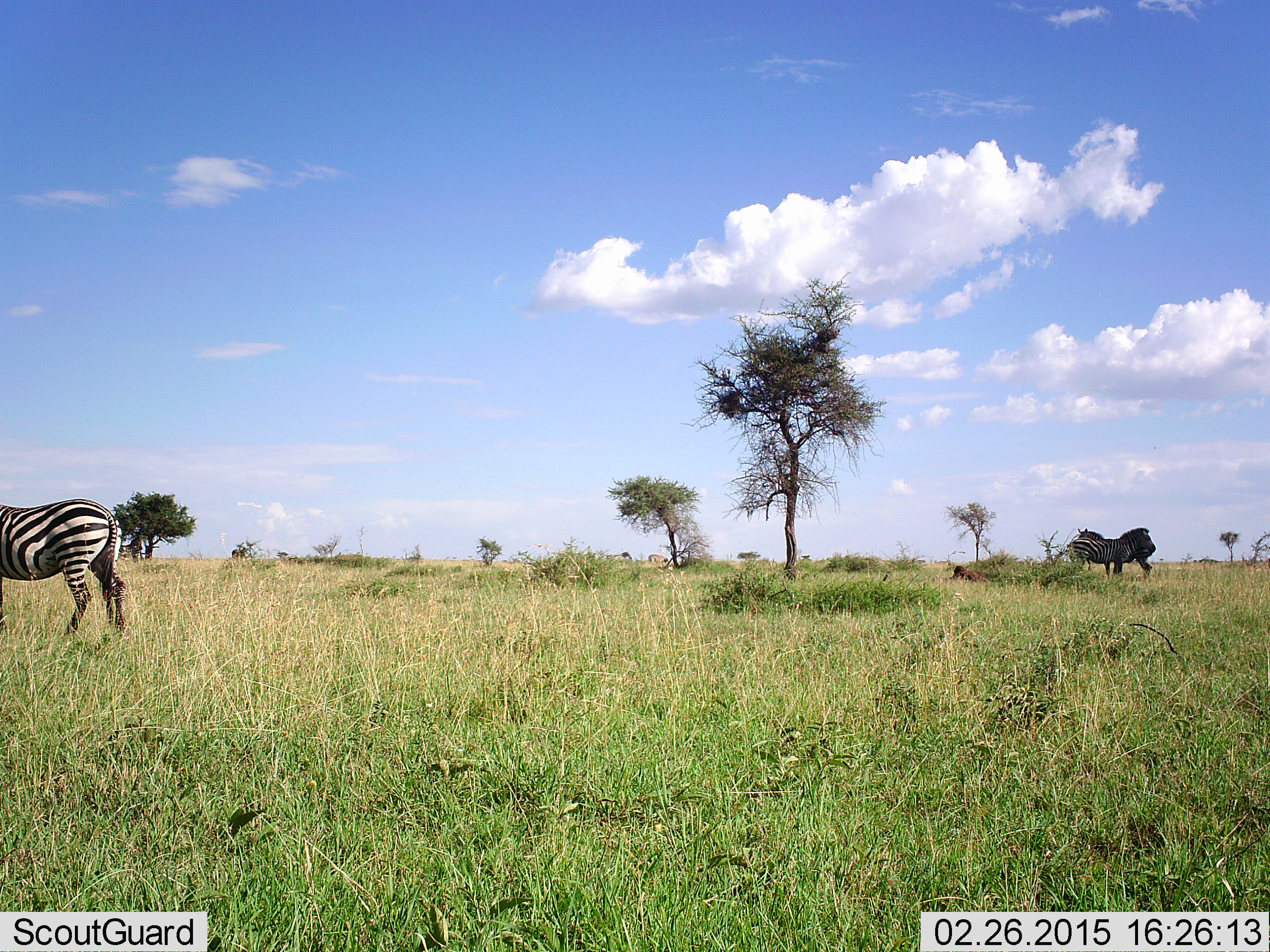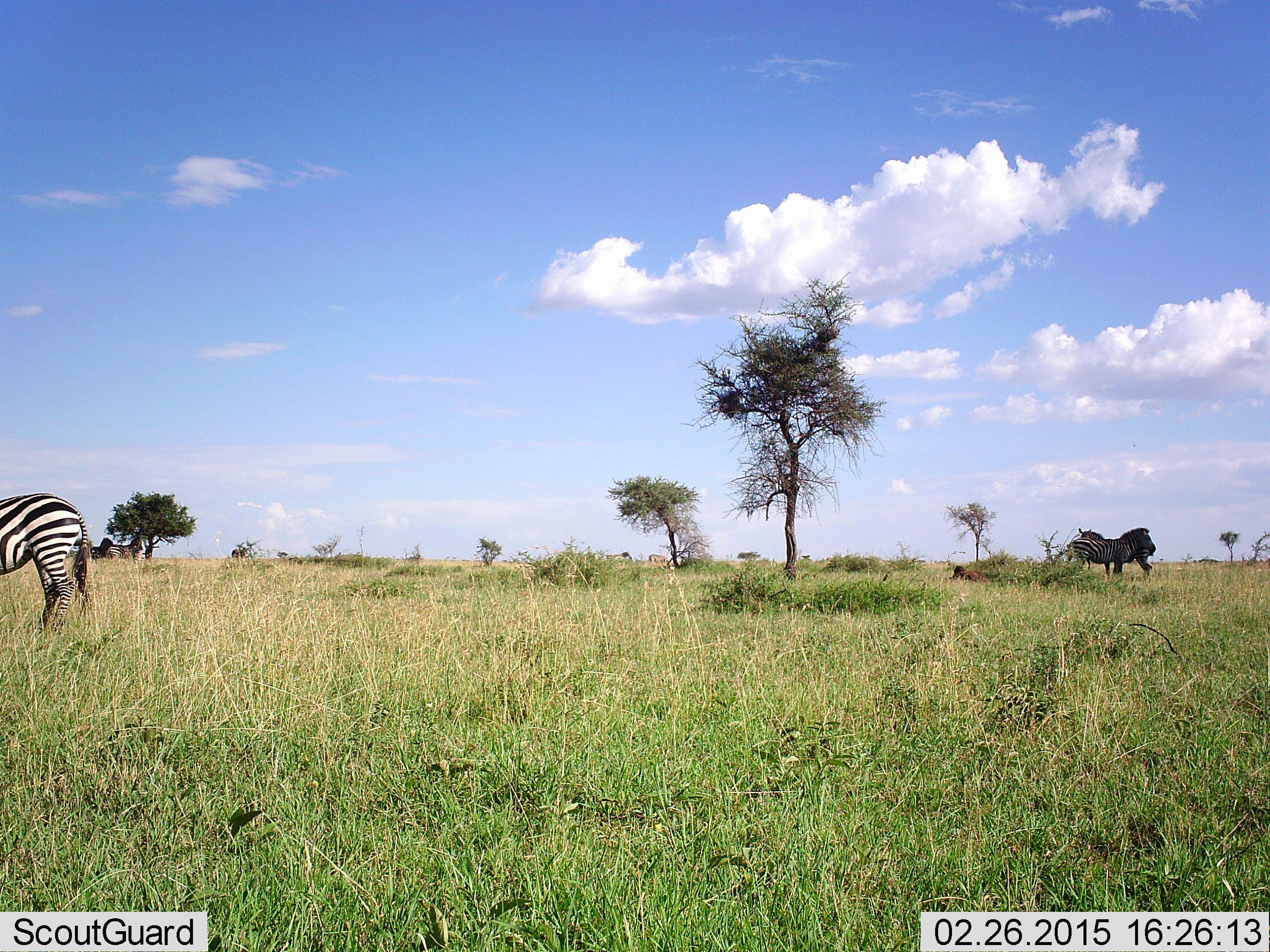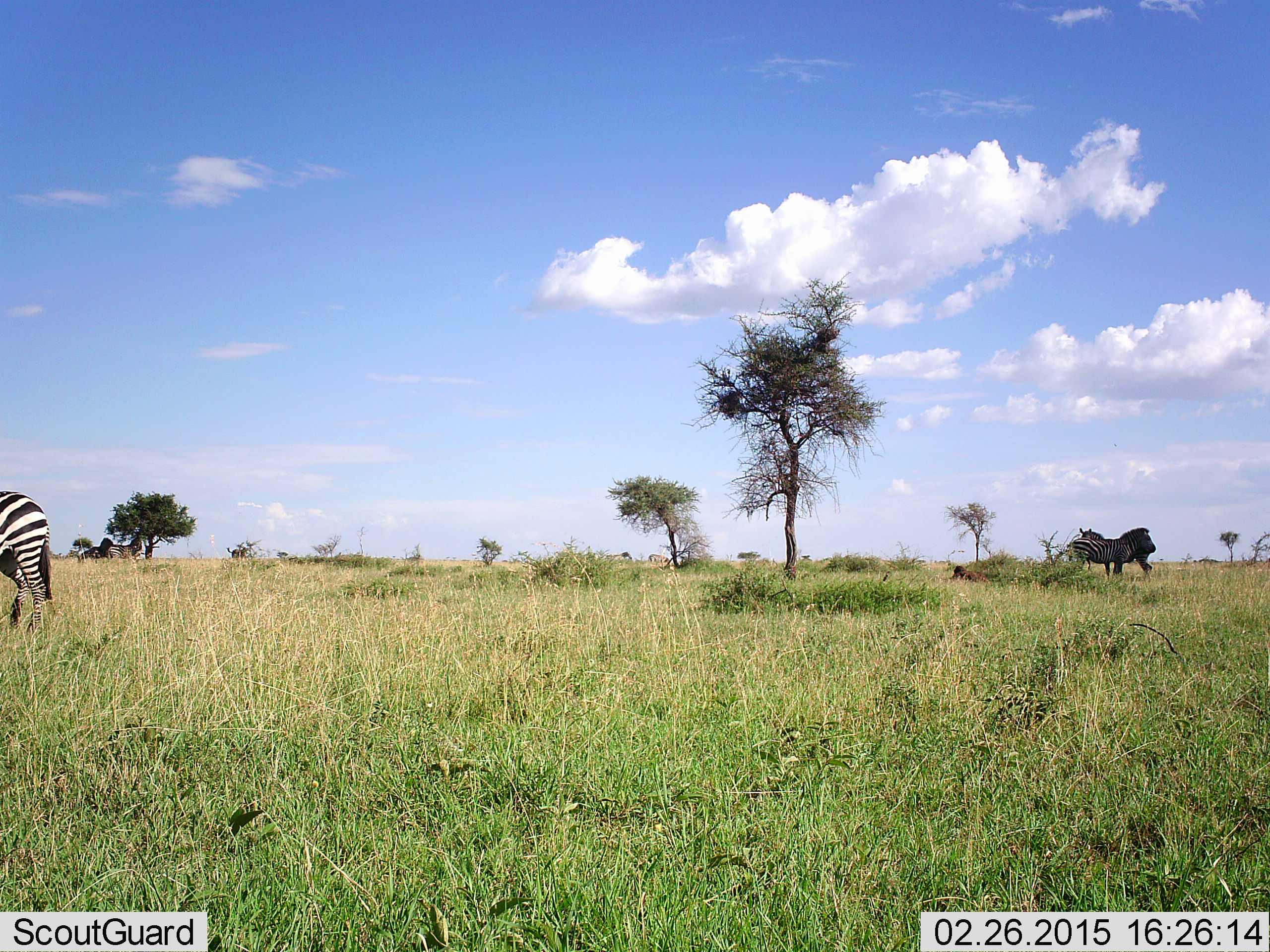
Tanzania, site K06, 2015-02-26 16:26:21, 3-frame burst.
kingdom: Animalia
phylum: Chordata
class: Mammalia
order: Perissodactyla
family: Equidae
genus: Equus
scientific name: Equus quagga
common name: plains zebra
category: zebra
Zebra (plains zebra) (Equus quagga), count 3. Behavior (volunteer vote fractions): standing 91%, resting 0%, moving 55%, interacting 18%. Young present (vote fraction): 0%. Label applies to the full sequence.